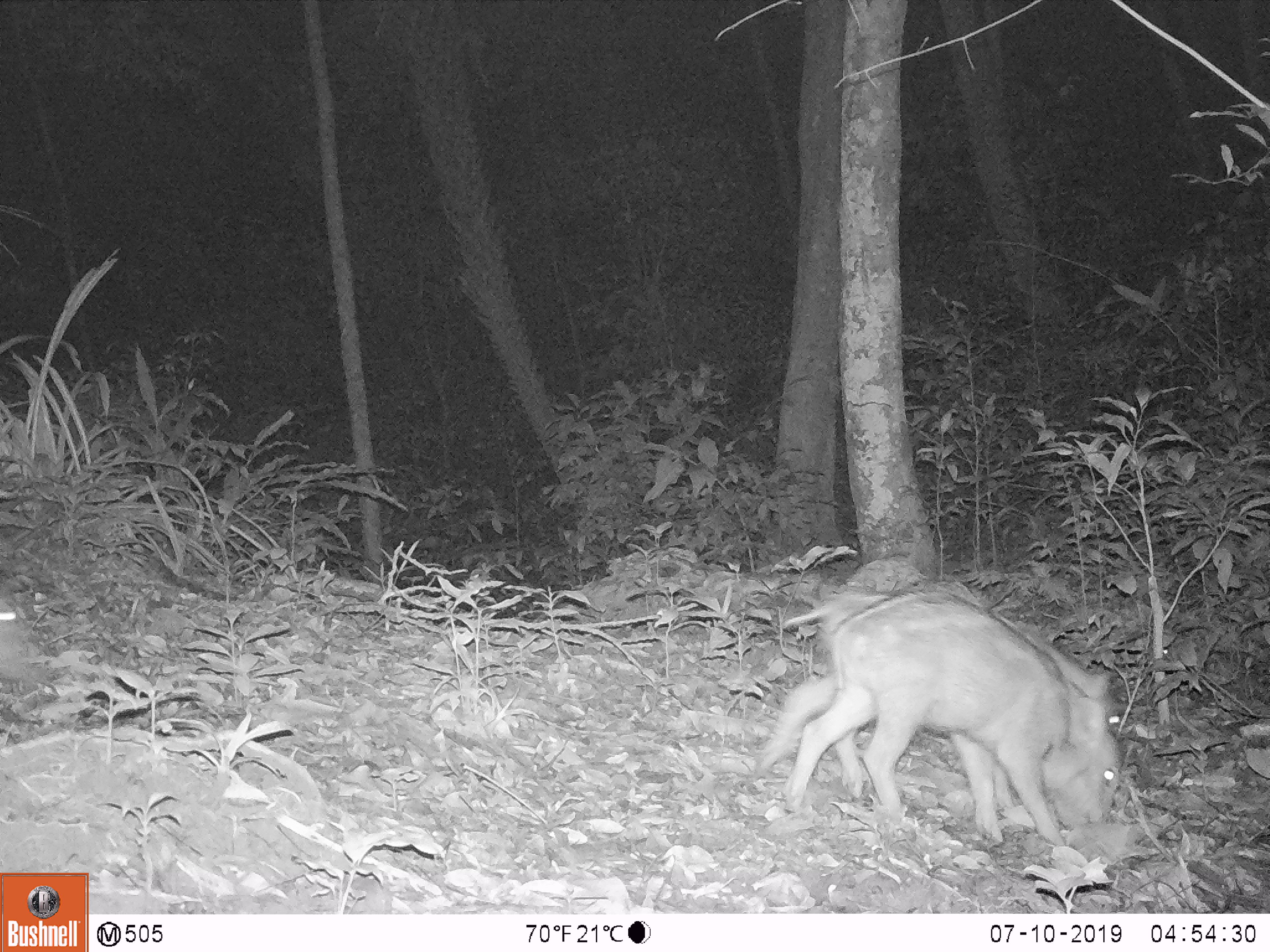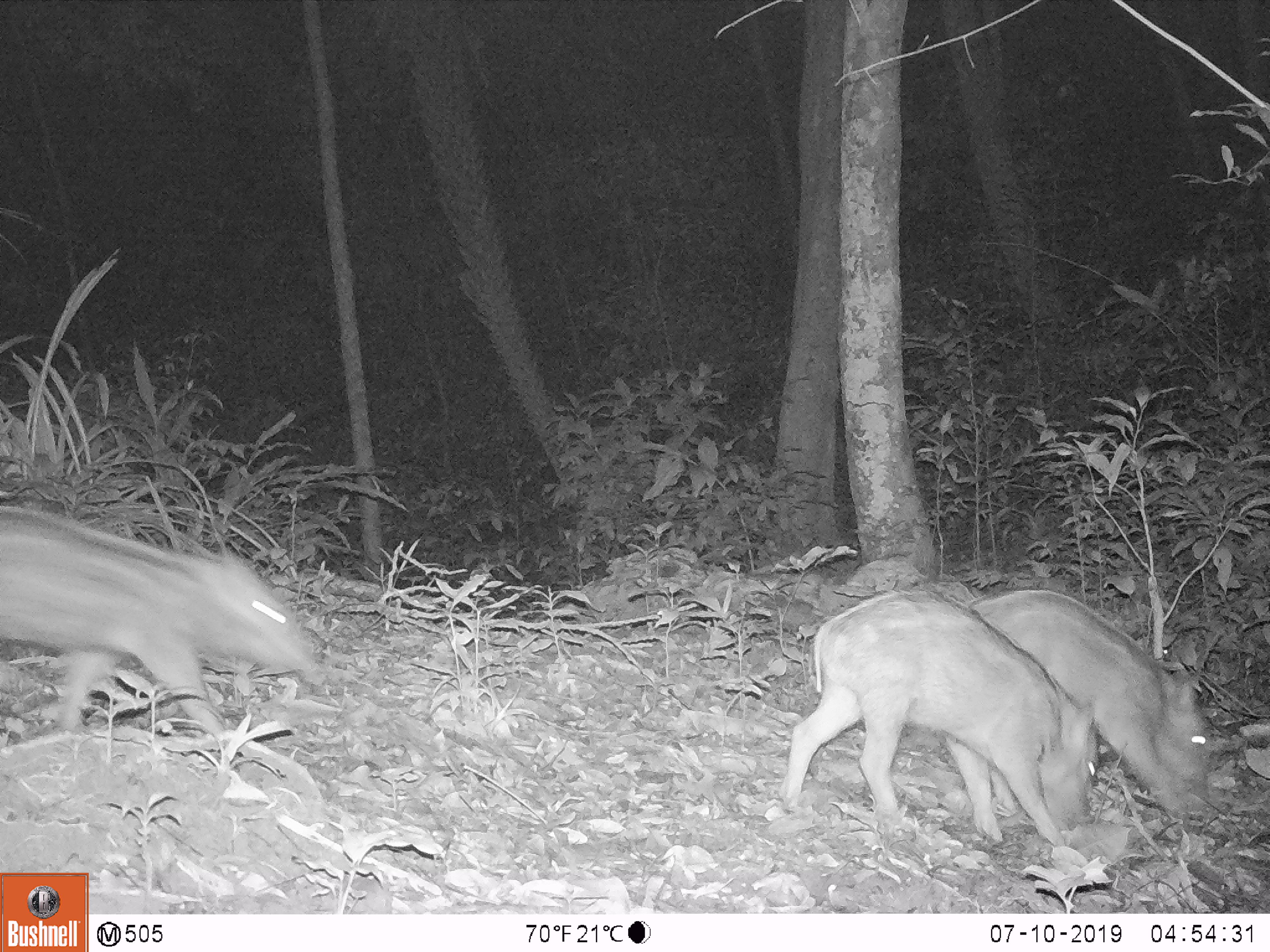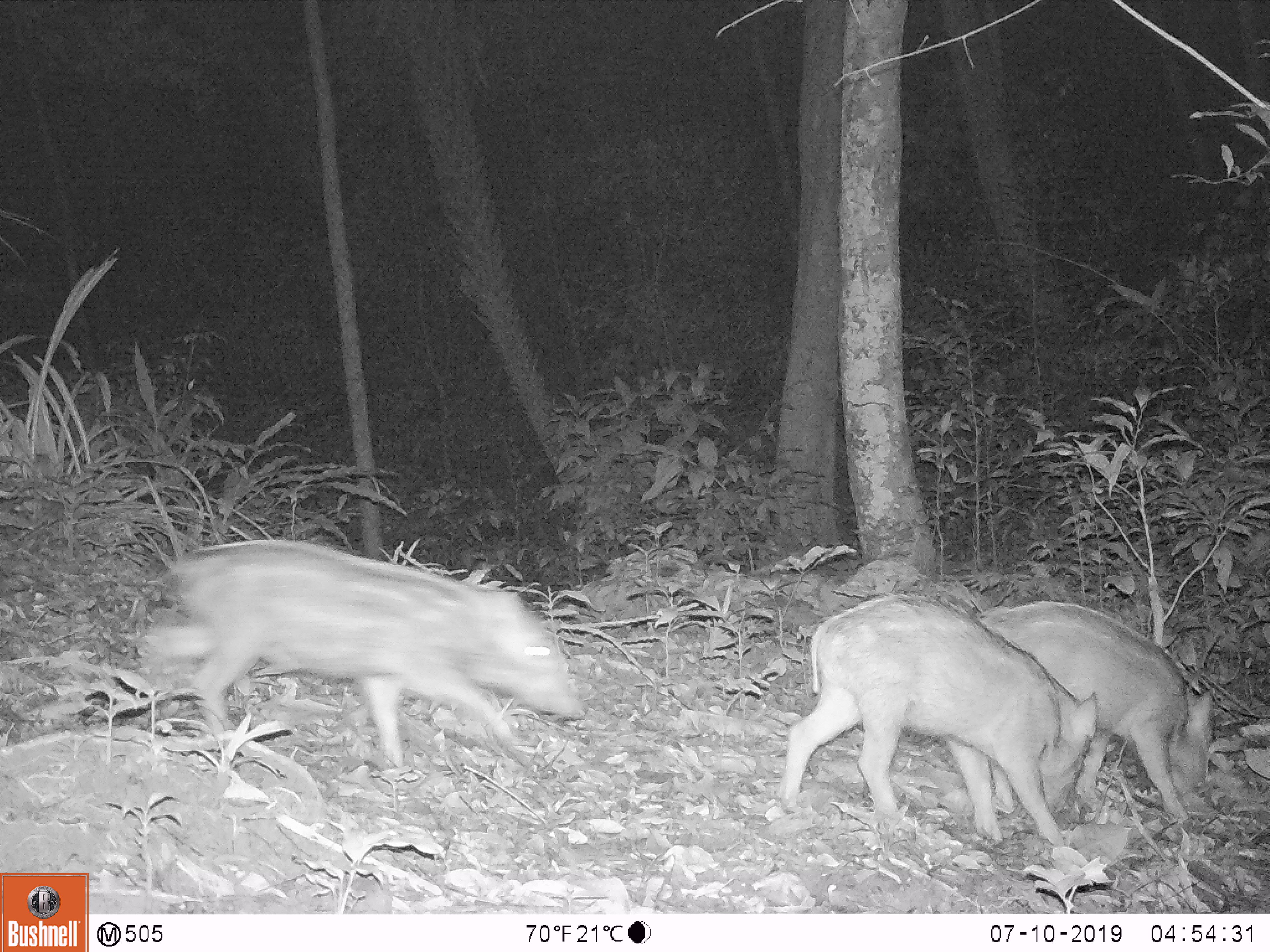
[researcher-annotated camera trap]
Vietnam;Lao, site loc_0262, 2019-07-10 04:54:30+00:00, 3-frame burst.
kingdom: Animalia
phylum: Chordata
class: Mammalia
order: Artiodactyla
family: Suidae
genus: Sus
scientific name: Sus scrofa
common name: eurasian wild pig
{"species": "eurasian wild pig (Sus scrofa)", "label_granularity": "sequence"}